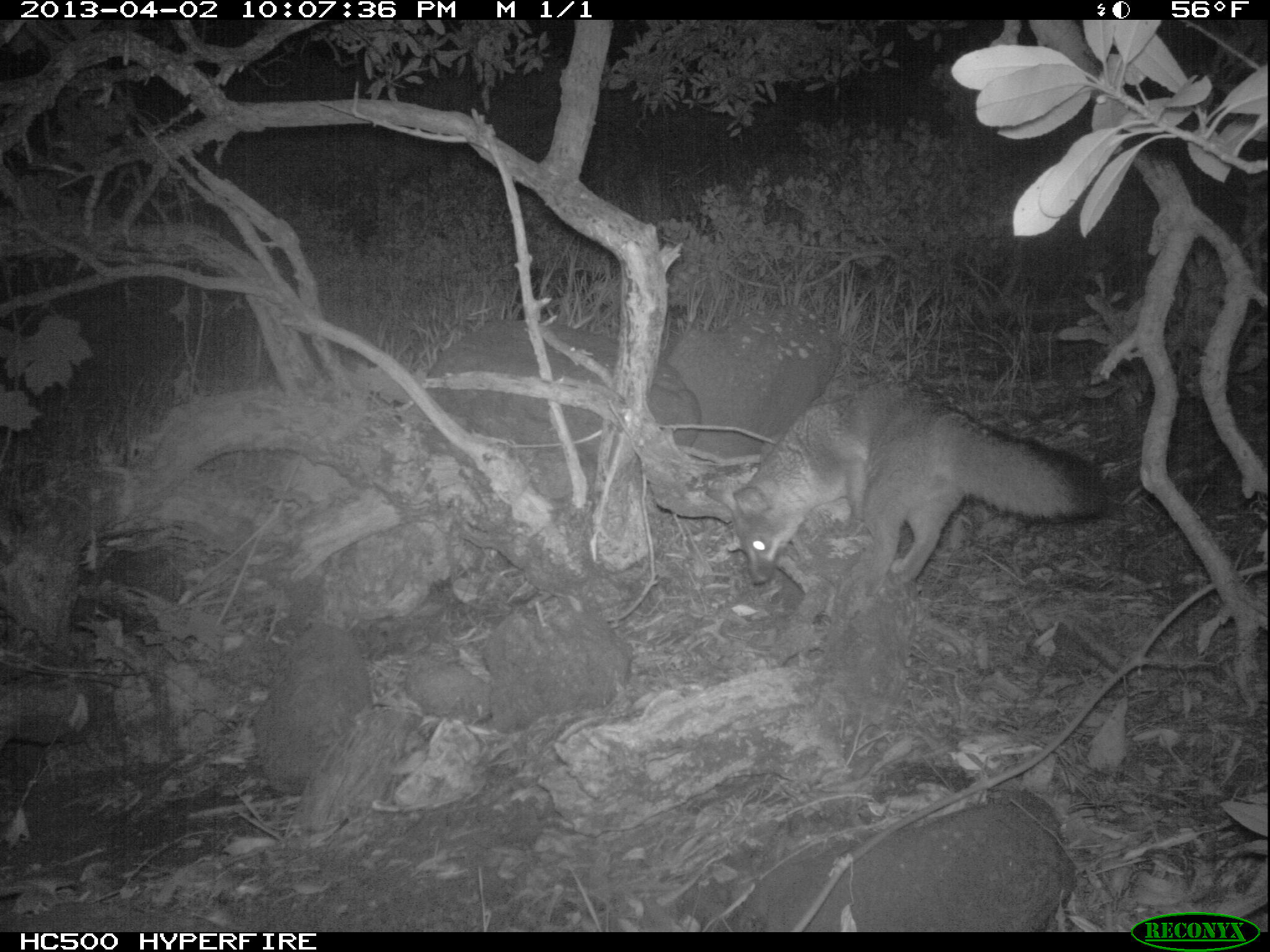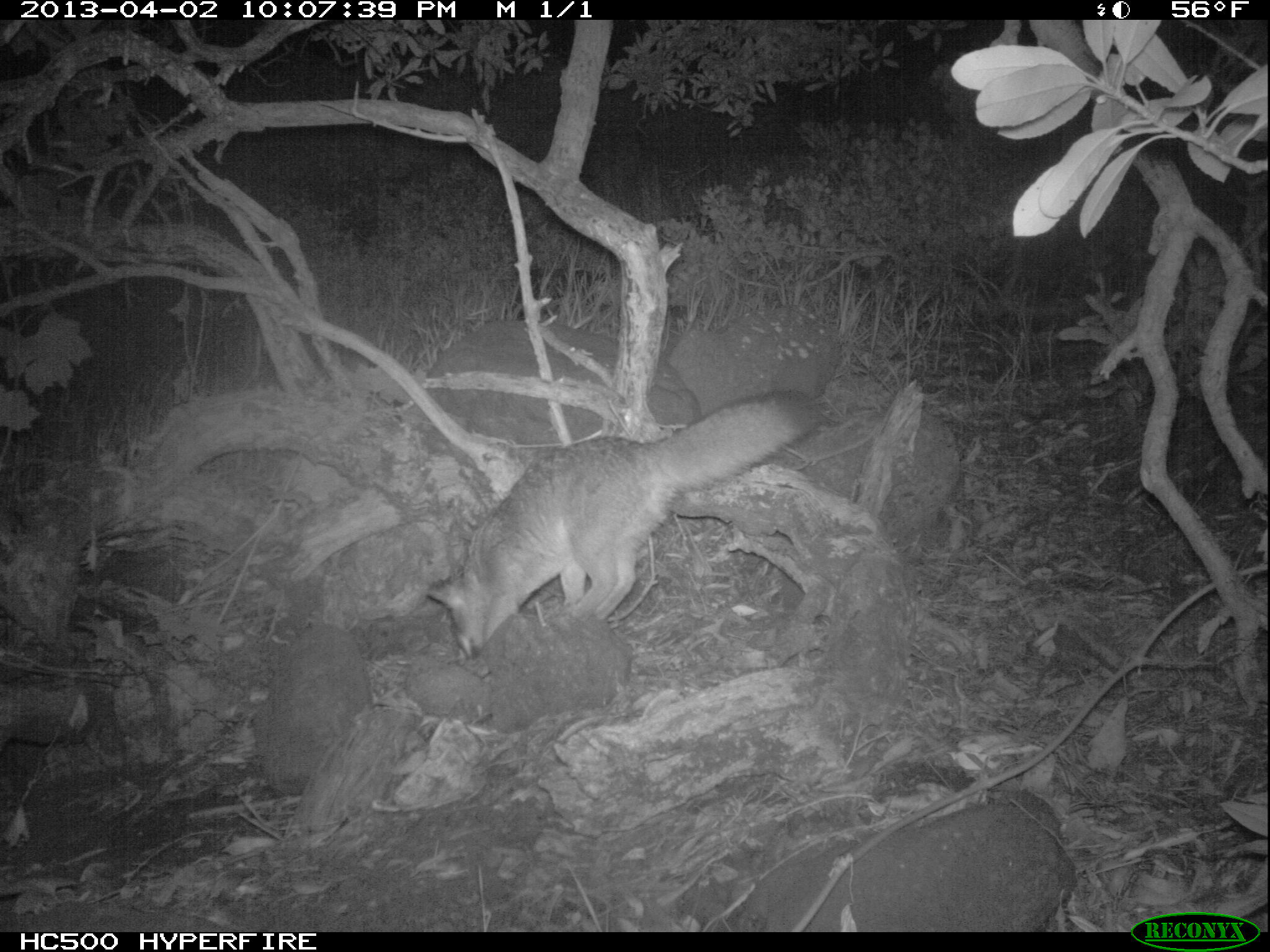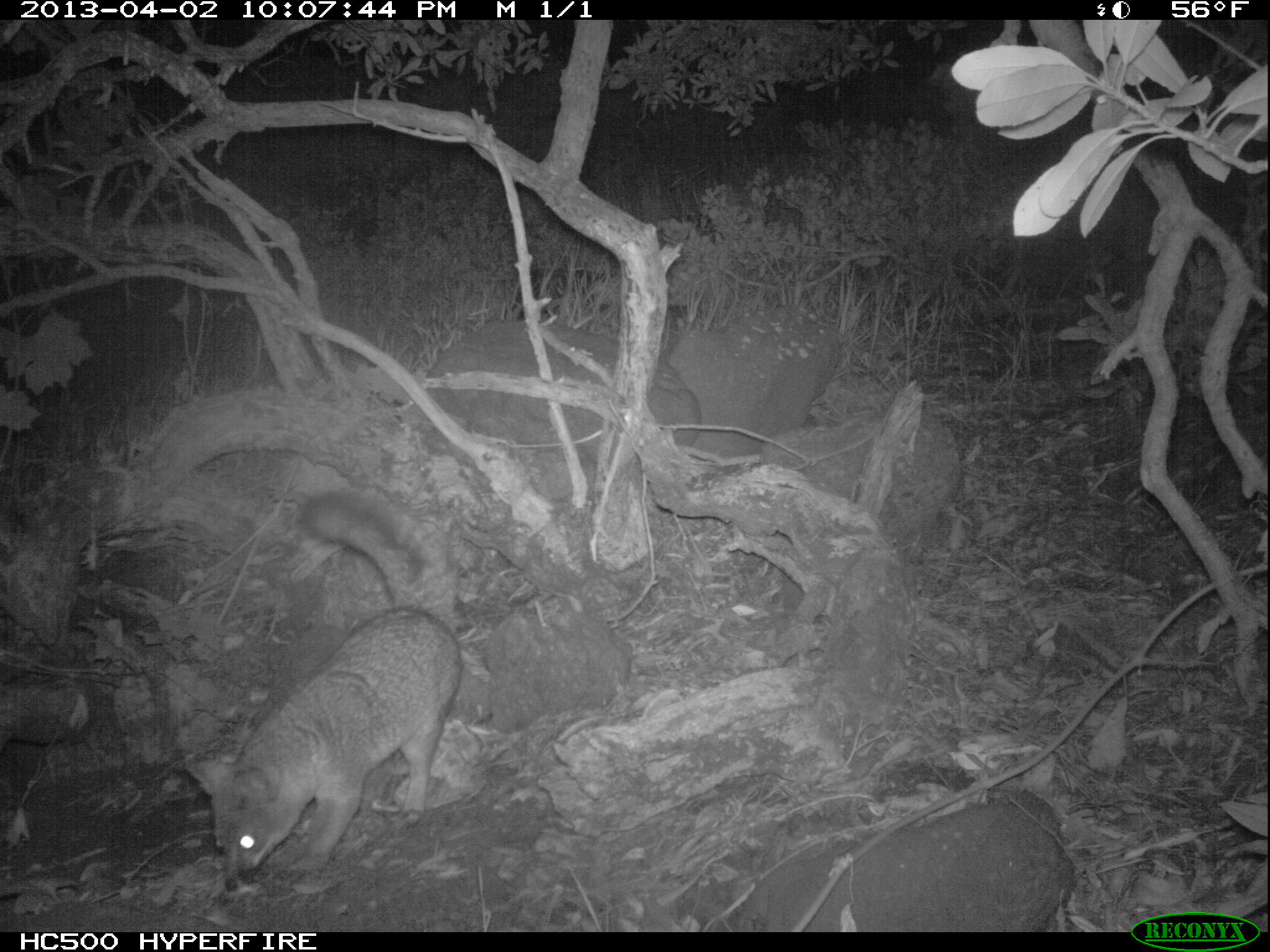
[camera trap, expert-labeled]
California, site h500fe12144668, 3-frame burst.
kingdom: Animalia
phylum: Chordata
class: Mammalia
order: Carnivora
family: Canidae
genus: Urocyon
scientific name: Urocyon littoralis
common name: island fox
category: fox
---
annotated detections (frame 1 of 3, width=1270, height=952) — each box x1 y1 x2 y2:
fox: 704 377 1108 586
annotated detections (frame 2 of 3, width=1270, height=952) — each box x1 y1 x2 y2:
fox: 423 387 820 666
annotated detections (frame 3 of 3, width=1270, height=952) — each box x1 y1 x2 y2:
fox: 182 490 460 892